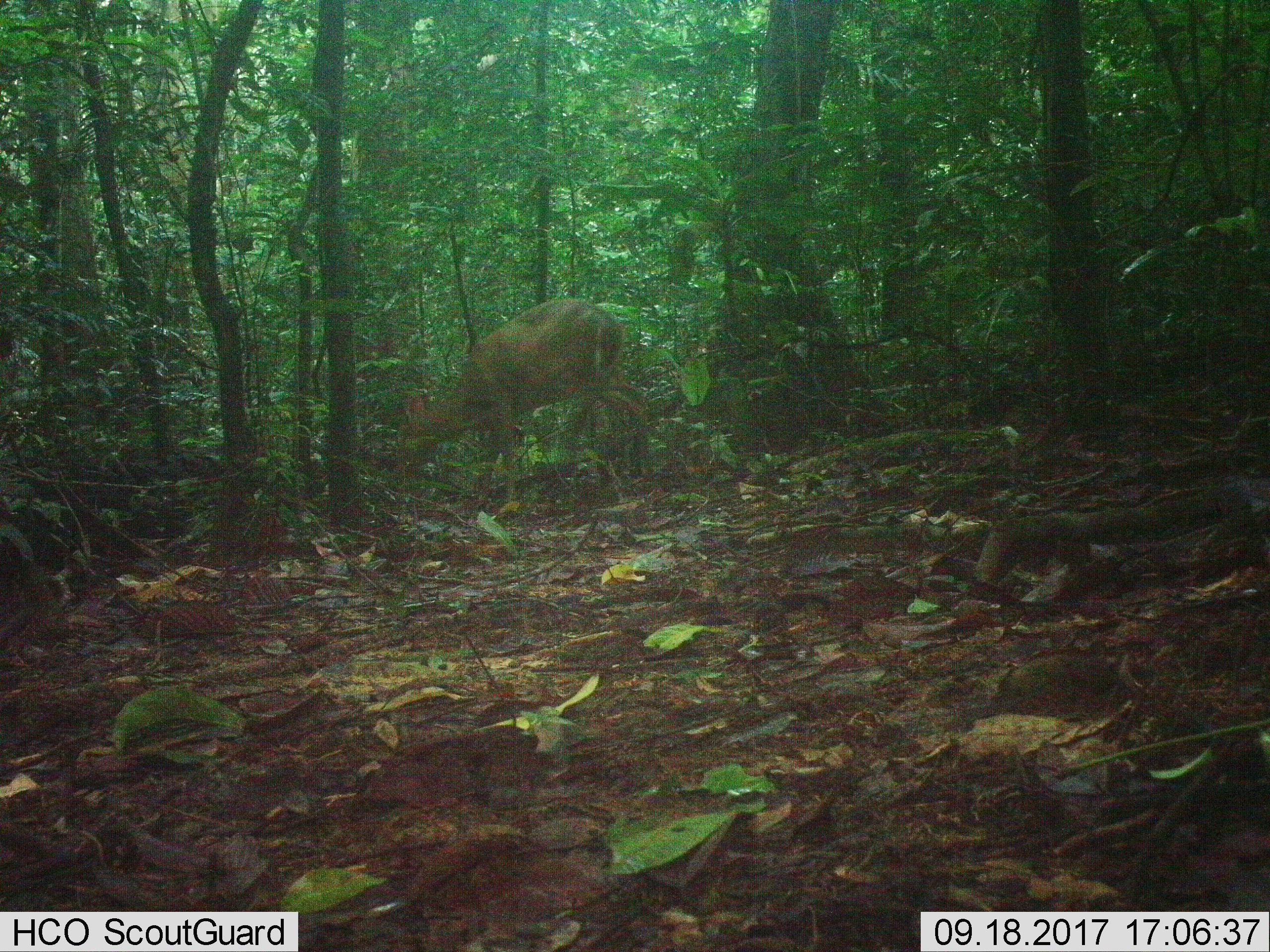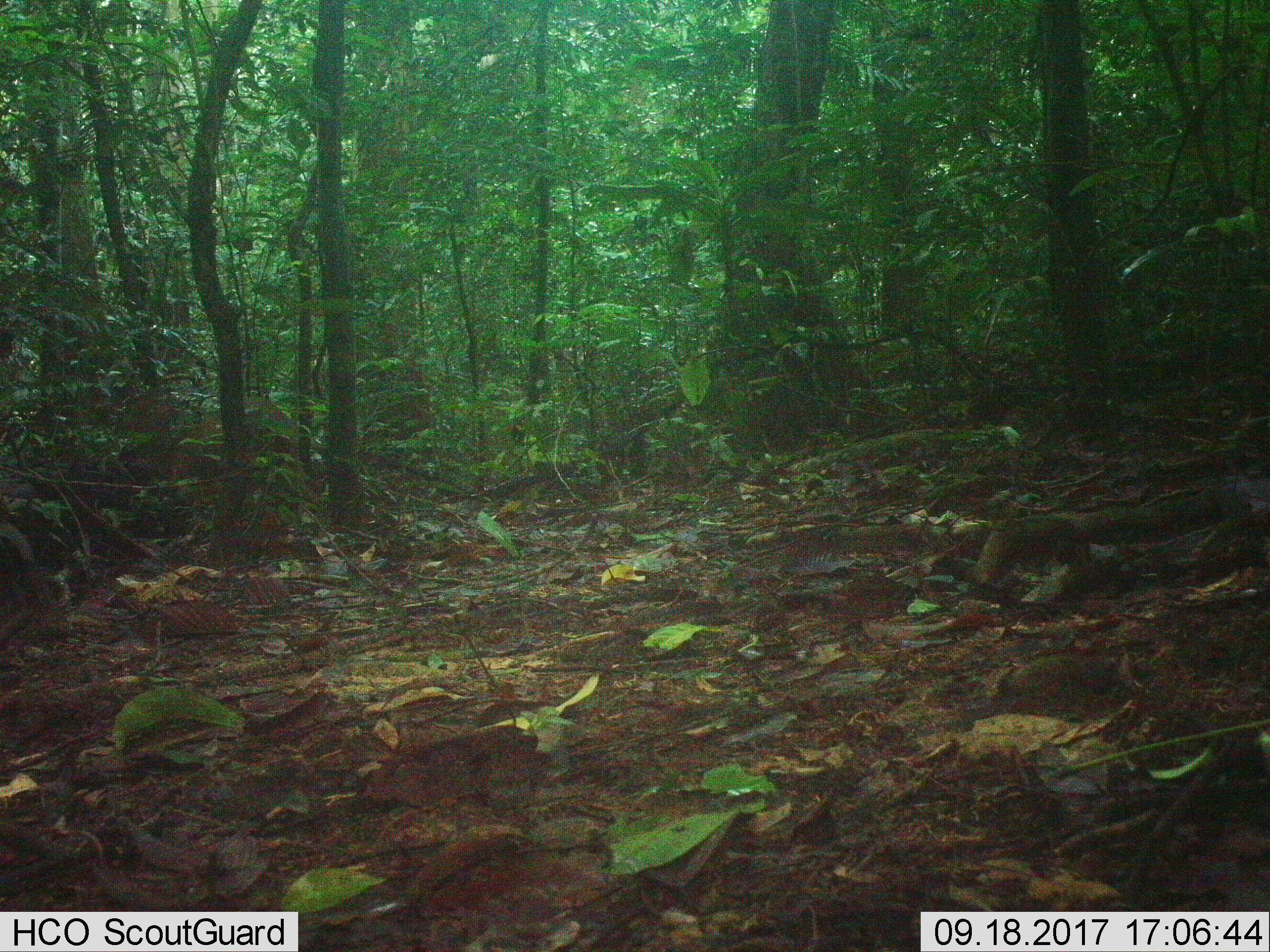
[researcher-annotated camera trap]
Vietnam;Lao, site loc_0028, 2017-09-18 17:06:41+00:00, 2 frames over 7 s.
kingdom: Animalia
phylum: Chordata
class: Mammalia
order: Artiodactyla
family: Cervidae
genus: Muntiacus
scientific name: Muntiacus vuquangensis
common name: large-antlered muntjac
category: large antlered muntjac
Large antlered muntjac (large-antlered muntjac) (Muntiacus vuquangensis). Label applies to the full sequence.